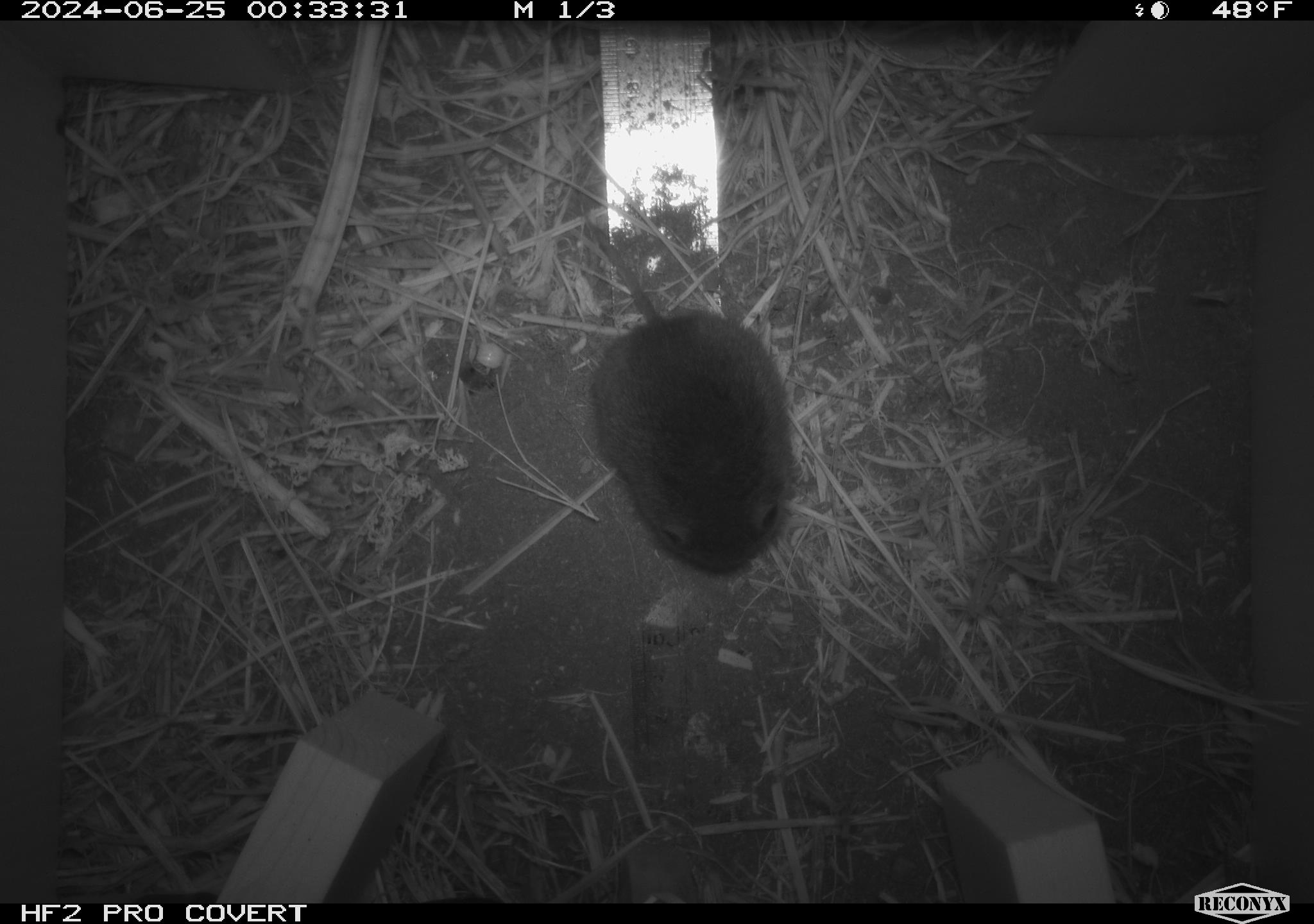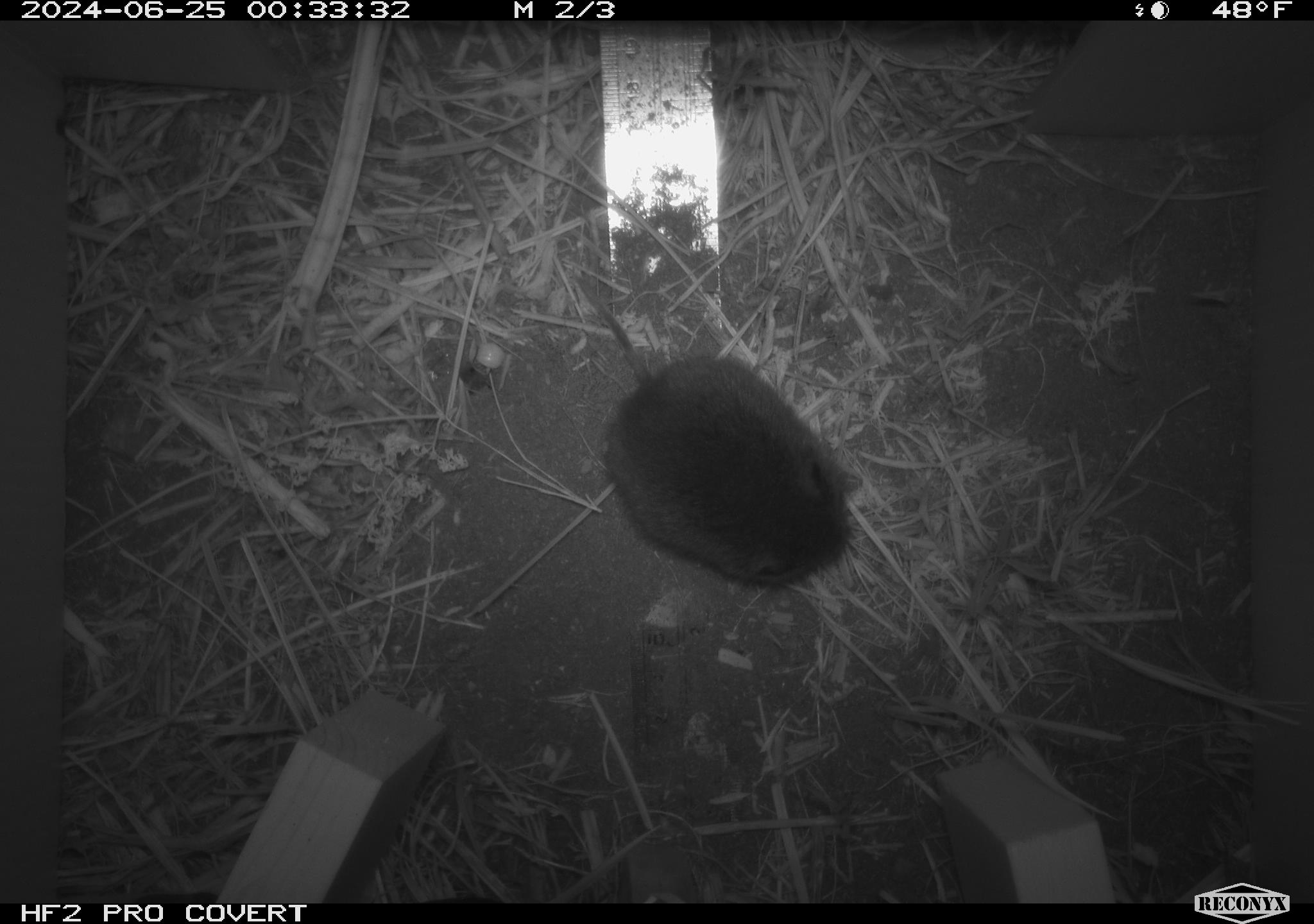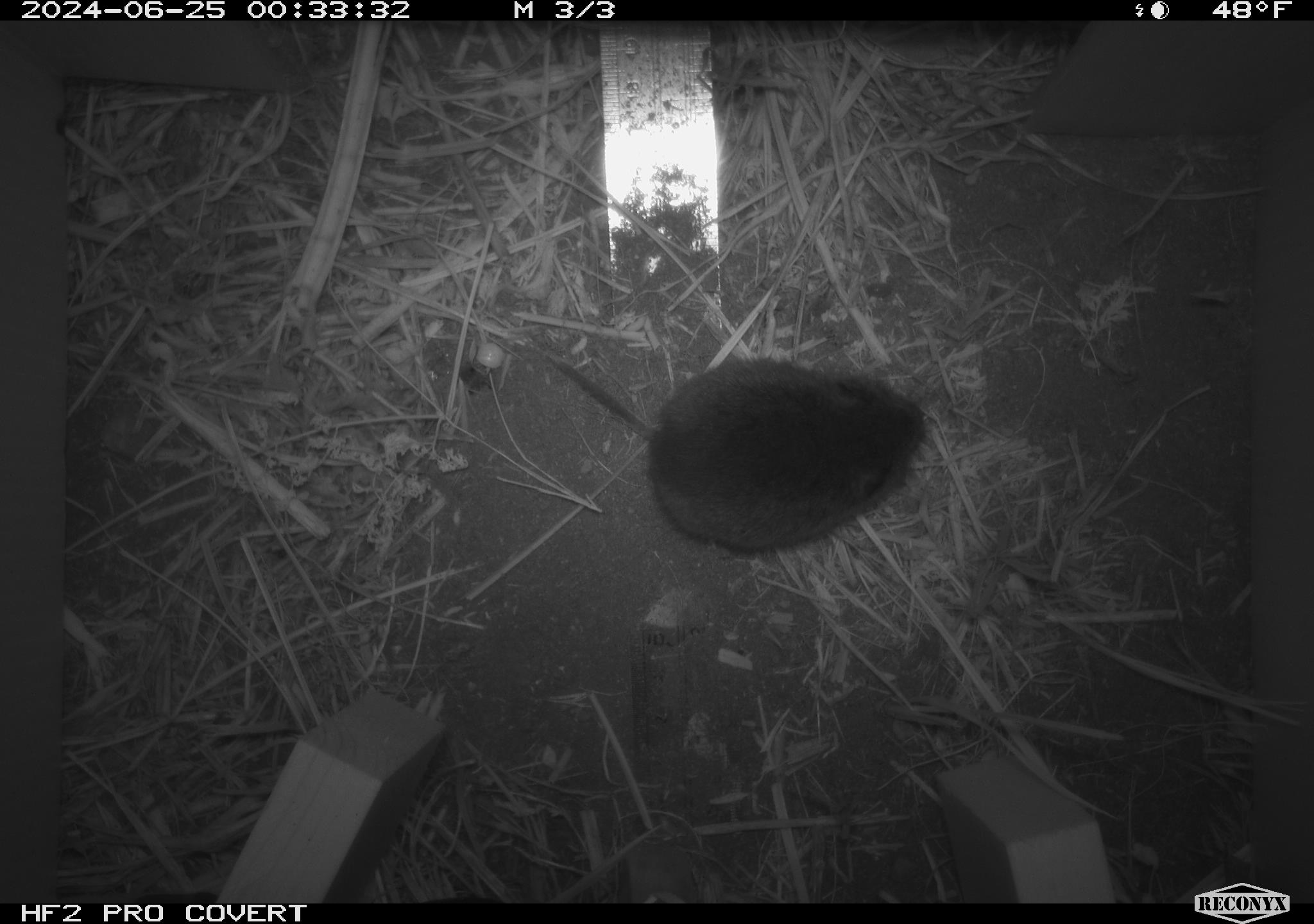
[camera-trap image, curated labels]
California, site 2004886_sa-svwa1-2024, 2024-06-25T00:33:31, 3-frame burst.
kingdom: Animalia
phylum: Chordata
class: Mammalia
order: Rodentia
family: Cricetidae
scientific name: Arvicolinae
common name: voles, lemmings, and muskrats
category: arvicolinae subfamily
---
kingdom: Animalia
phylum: Arthropoda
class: Malacostraca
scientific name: Malacostraca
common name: amphipods, crabs, isopods, krill, lobsters and shrimps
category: malacostracan